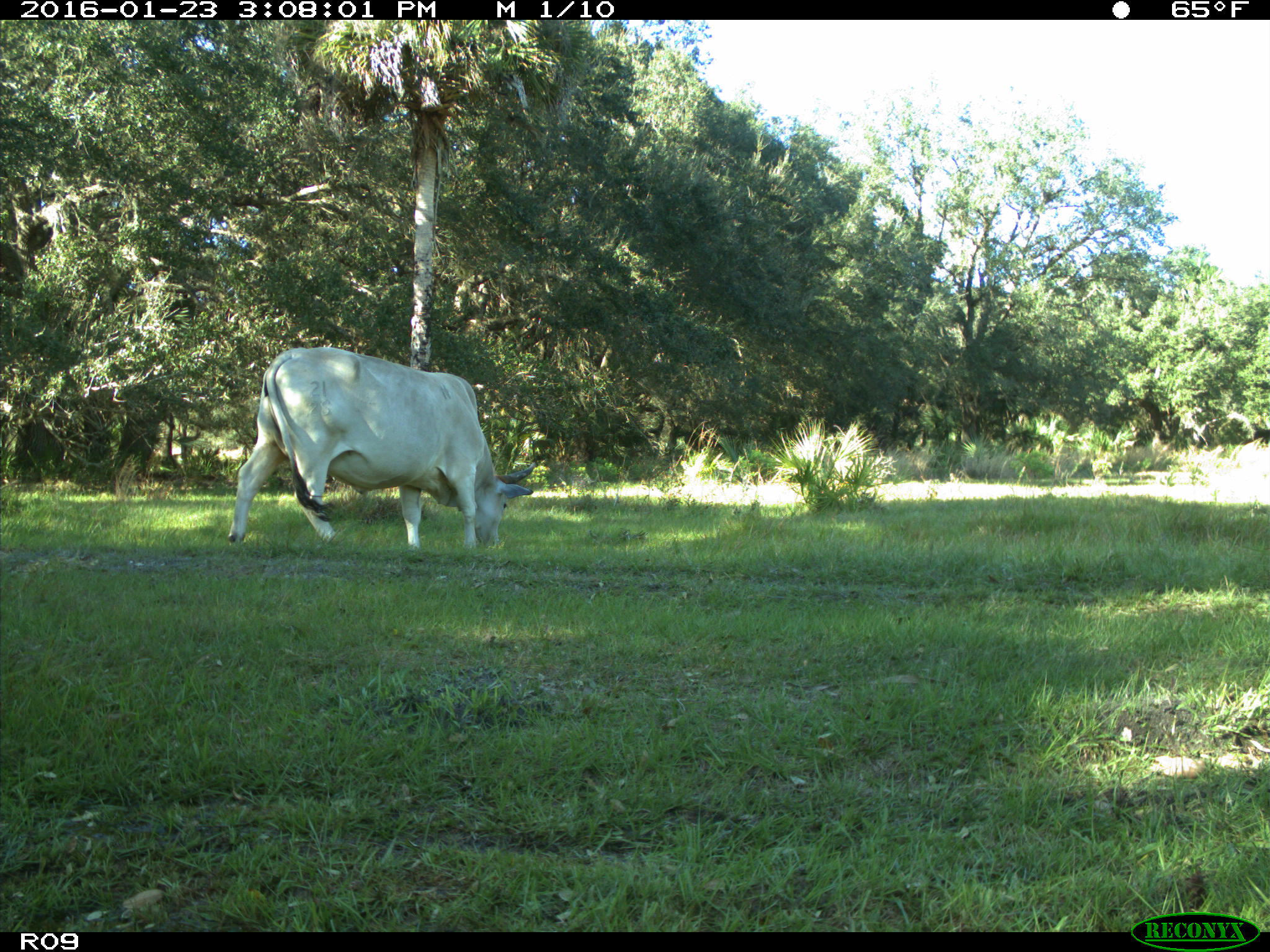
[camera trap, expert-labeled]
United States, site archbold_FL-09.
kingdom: Animalia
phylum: Chordata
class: Mammalia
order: Artiodactyla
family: Bovidae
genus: Bos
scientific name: Bos taurus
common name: domestic cow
Bos taurus (domestic cow).